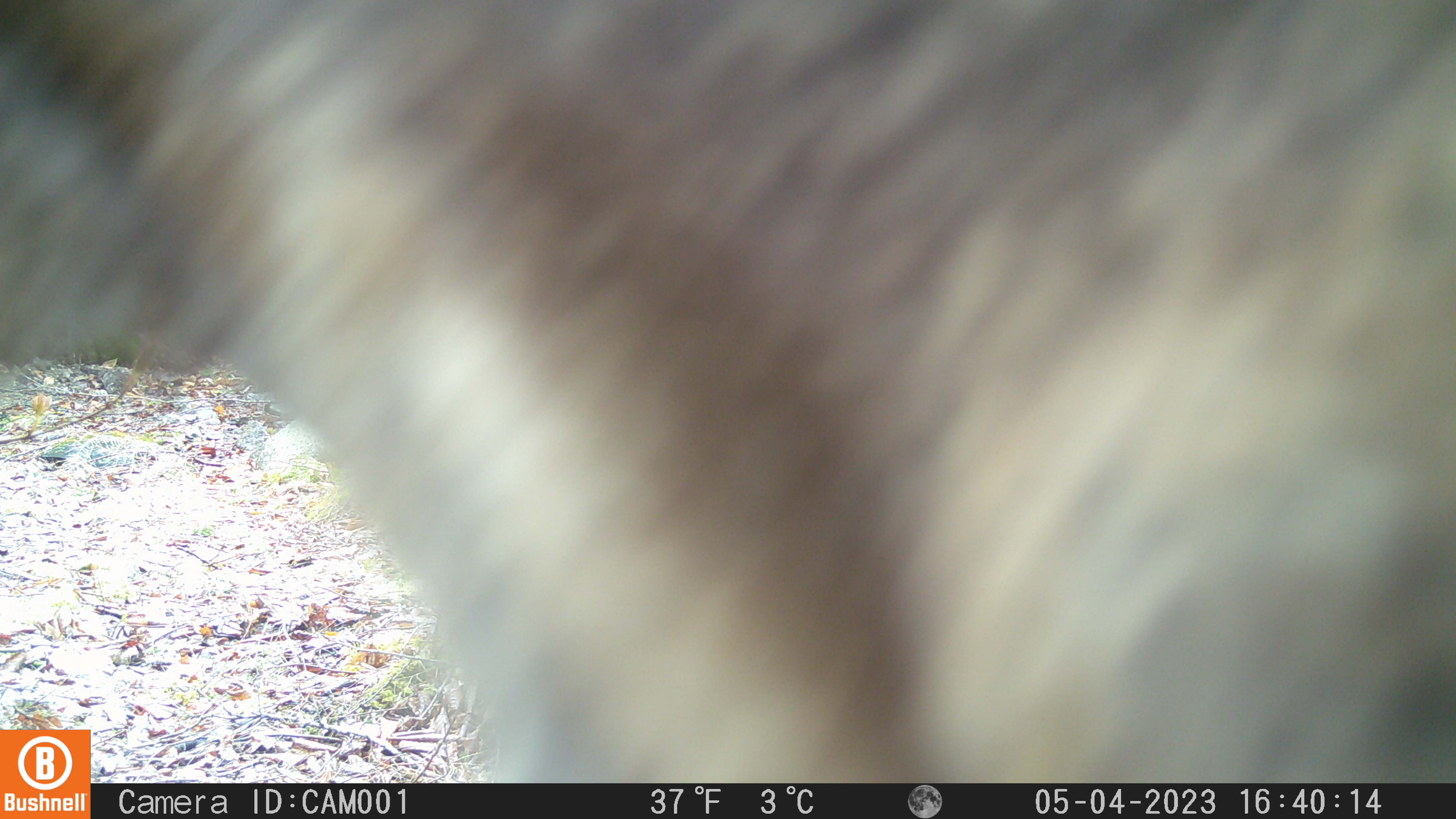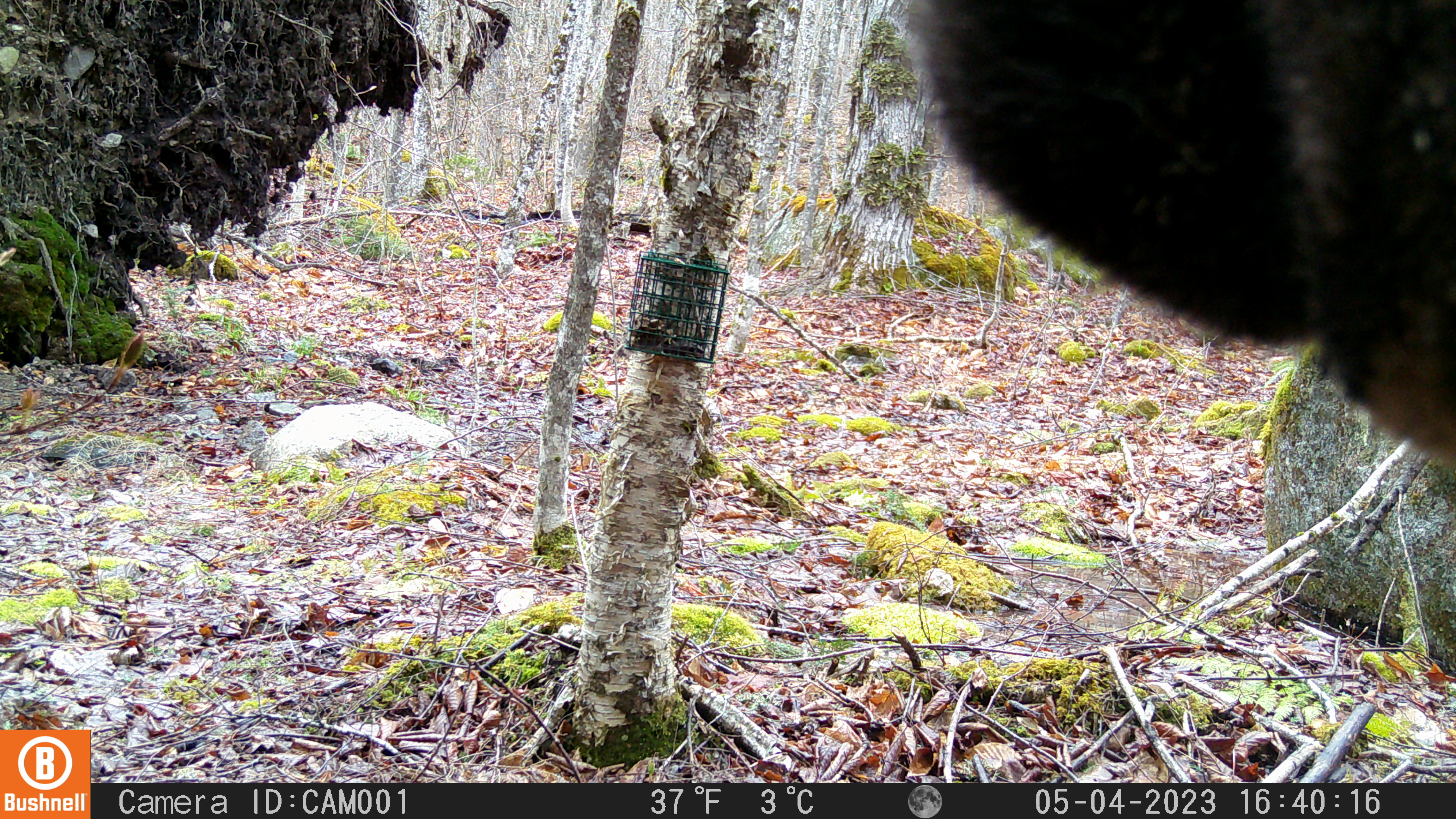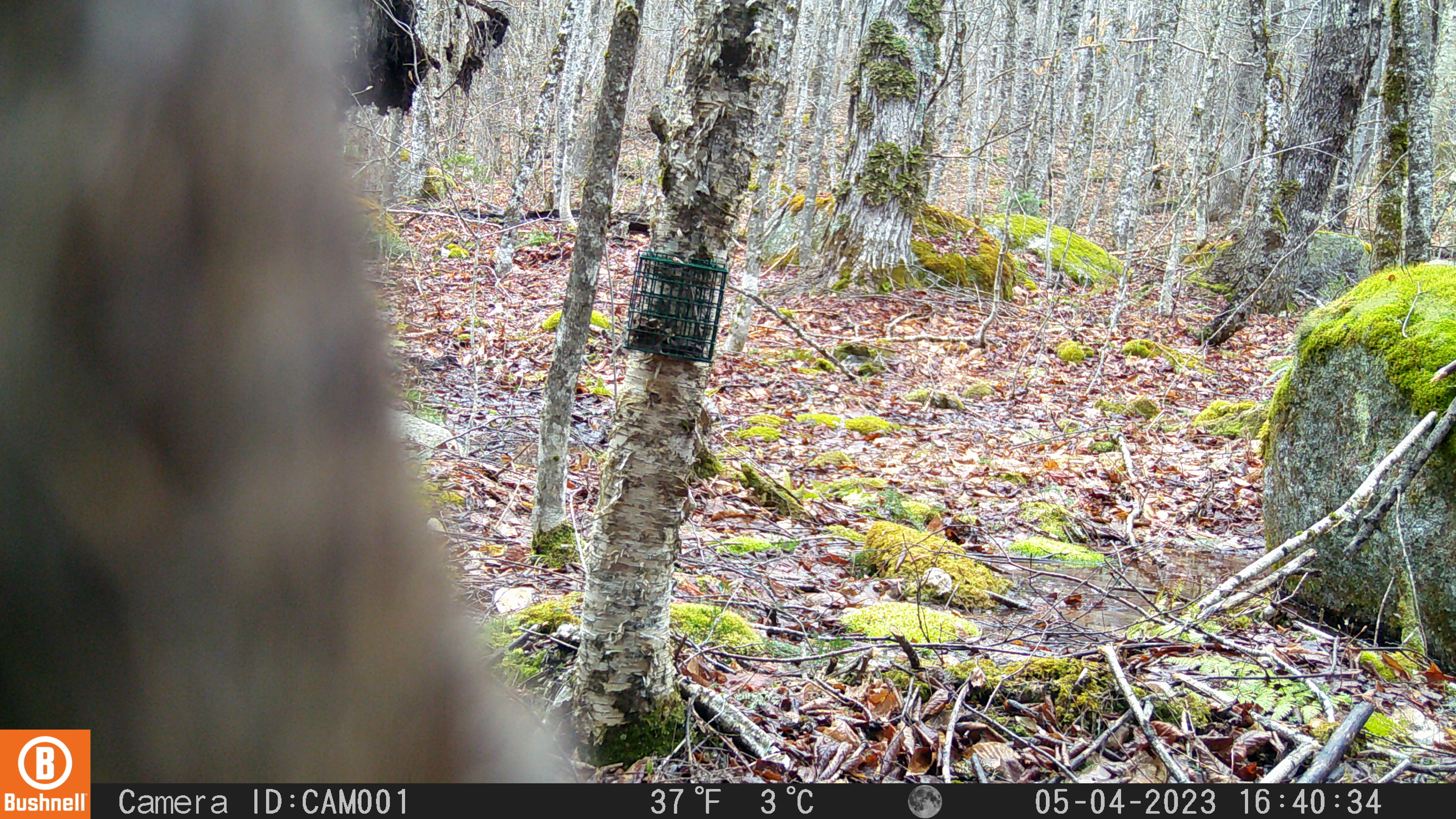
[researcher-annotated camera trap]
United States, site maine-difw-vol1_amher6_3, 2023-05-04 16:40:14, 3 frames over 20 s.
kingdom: Animalia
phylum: Chordata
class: Mammalia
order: Artiodactyla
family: Cervidae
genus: Alces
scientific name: Alces alces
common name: moose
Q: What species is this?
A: Moose (Alces alces).